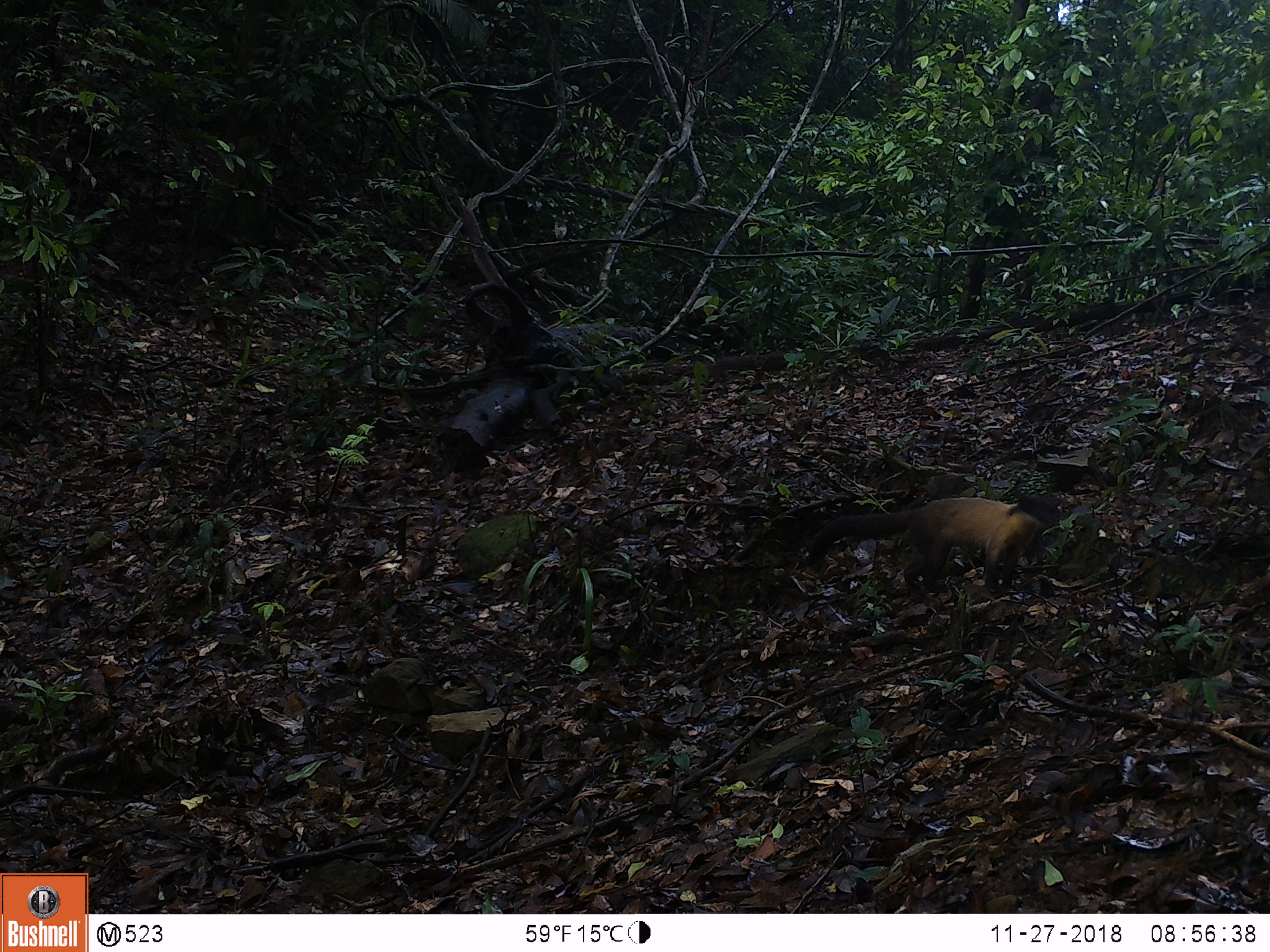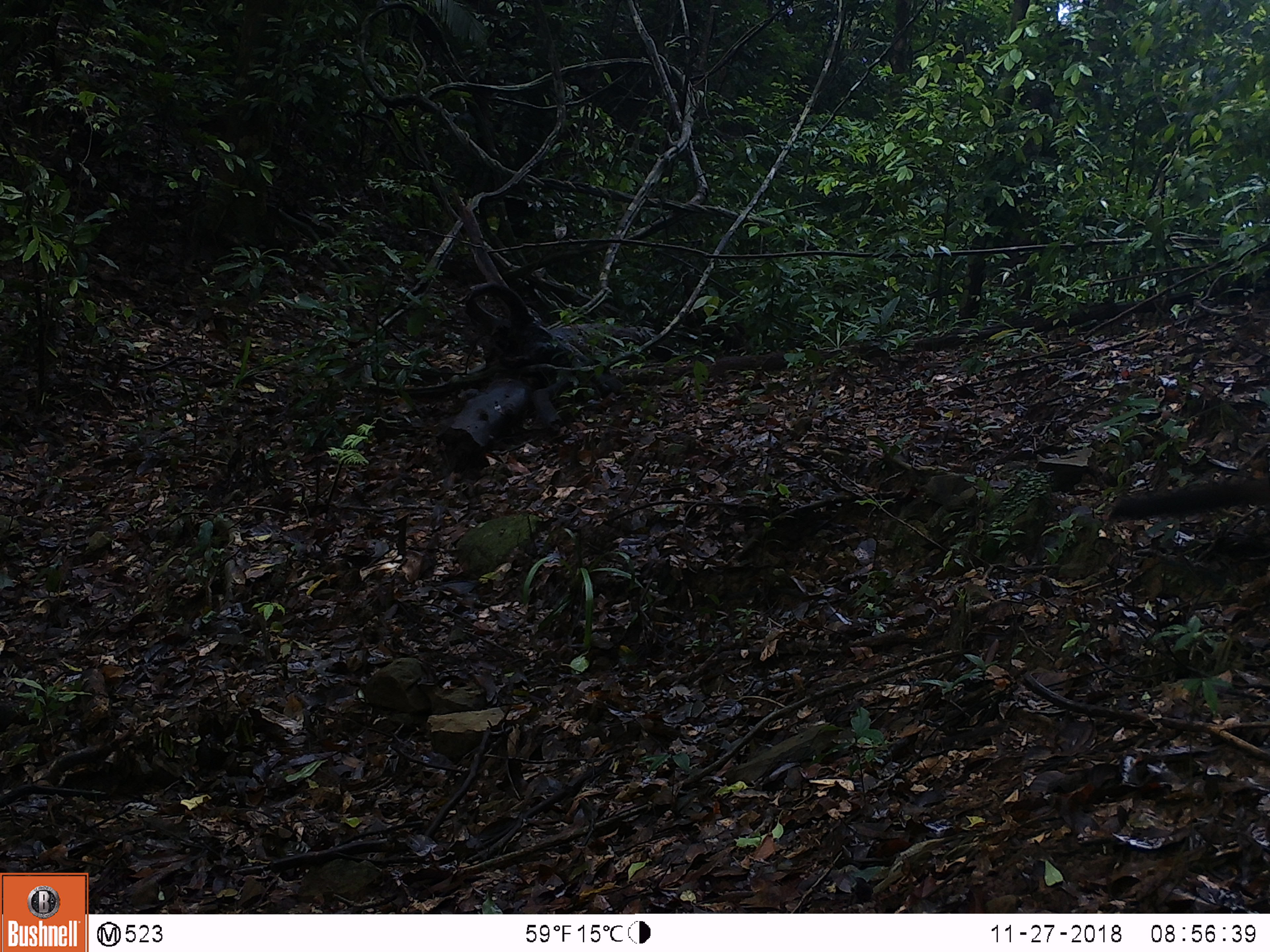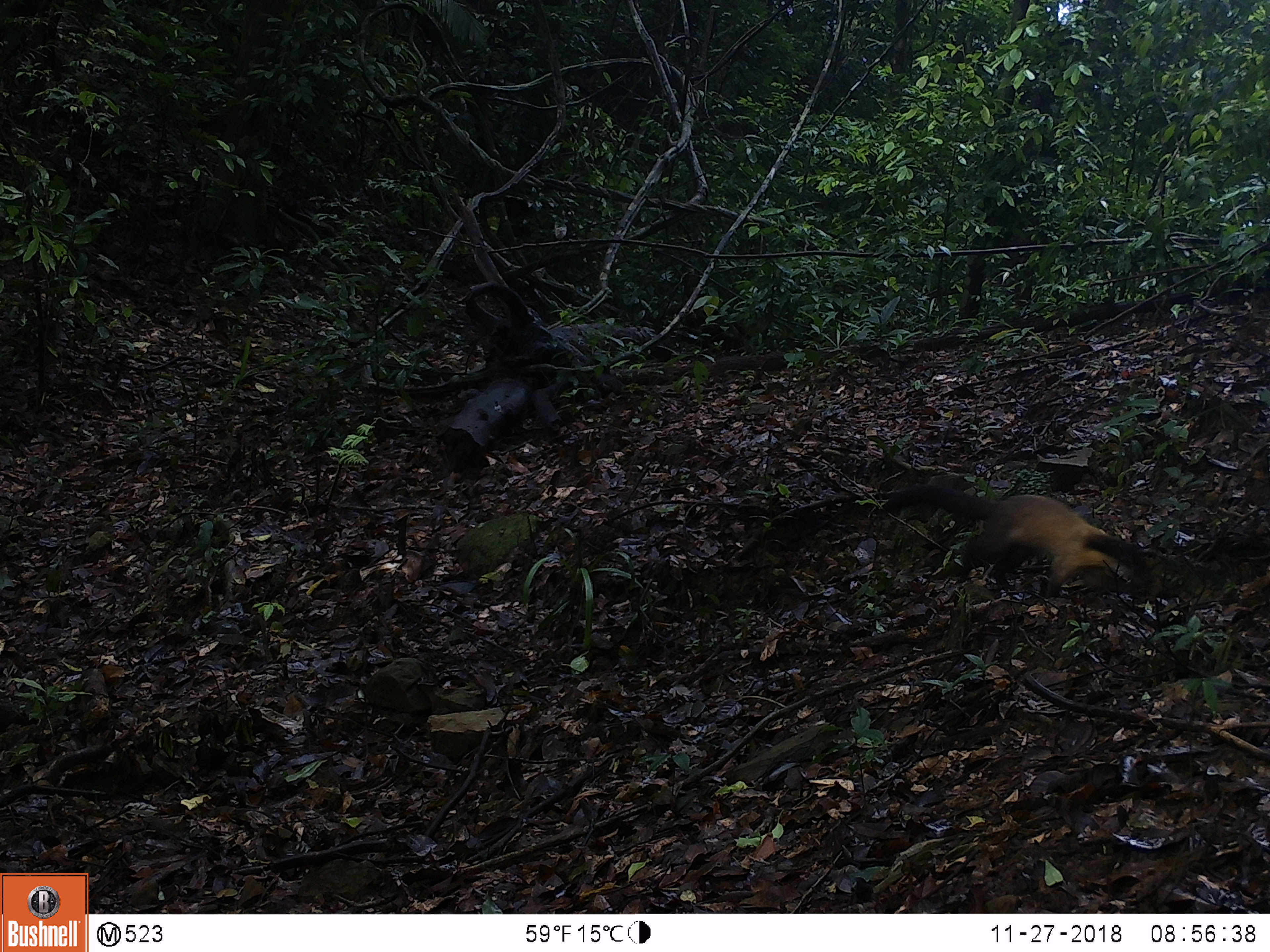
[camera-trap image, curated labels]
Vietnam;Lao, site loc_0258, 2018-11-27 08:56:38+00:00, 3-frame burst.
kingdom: Animalia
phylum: Chordata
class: Mammalia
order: Carnivora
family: Mustelidae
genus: Martes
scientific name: Martes flavigula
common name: yellow-throated marten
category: yellow throated marten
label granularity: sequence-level